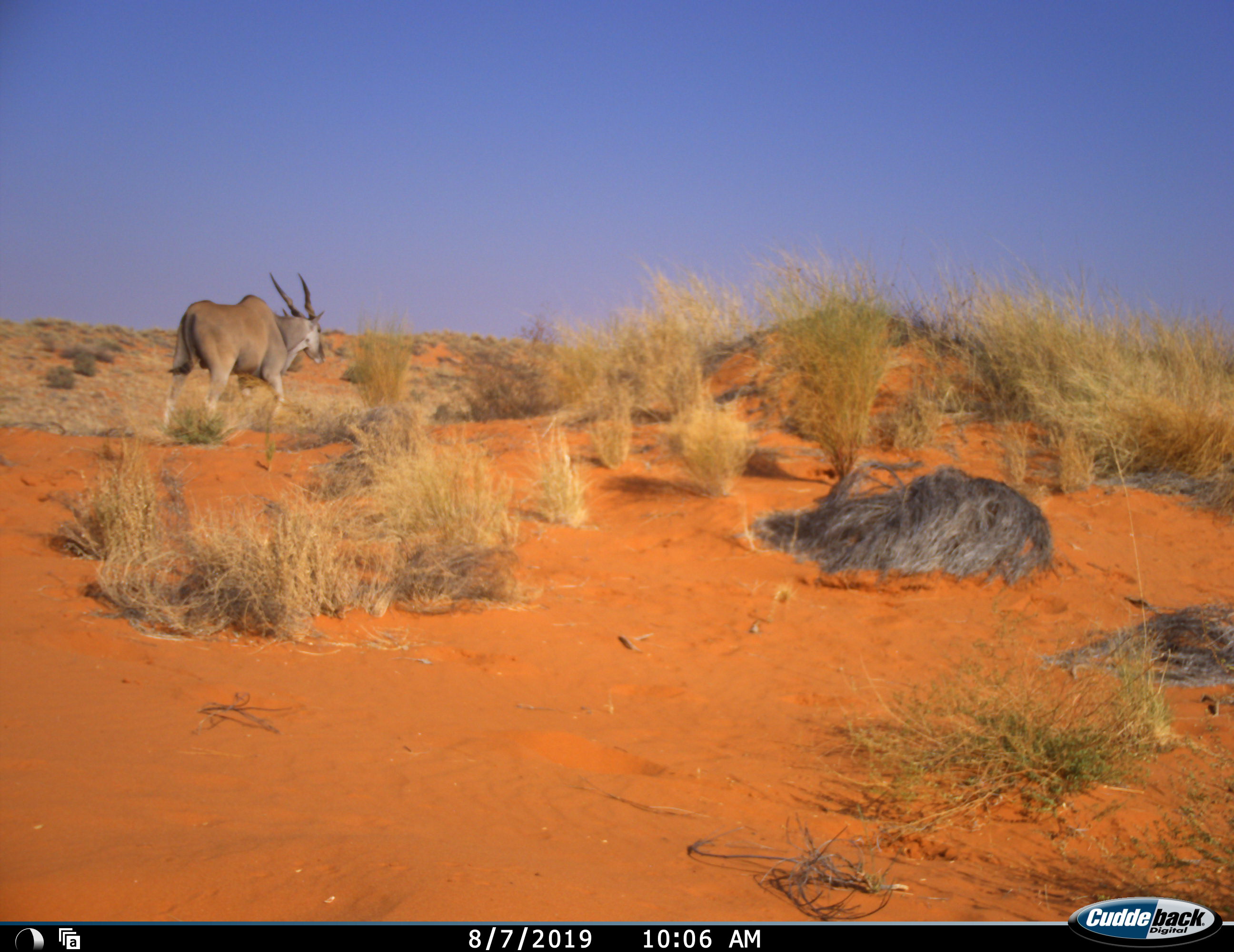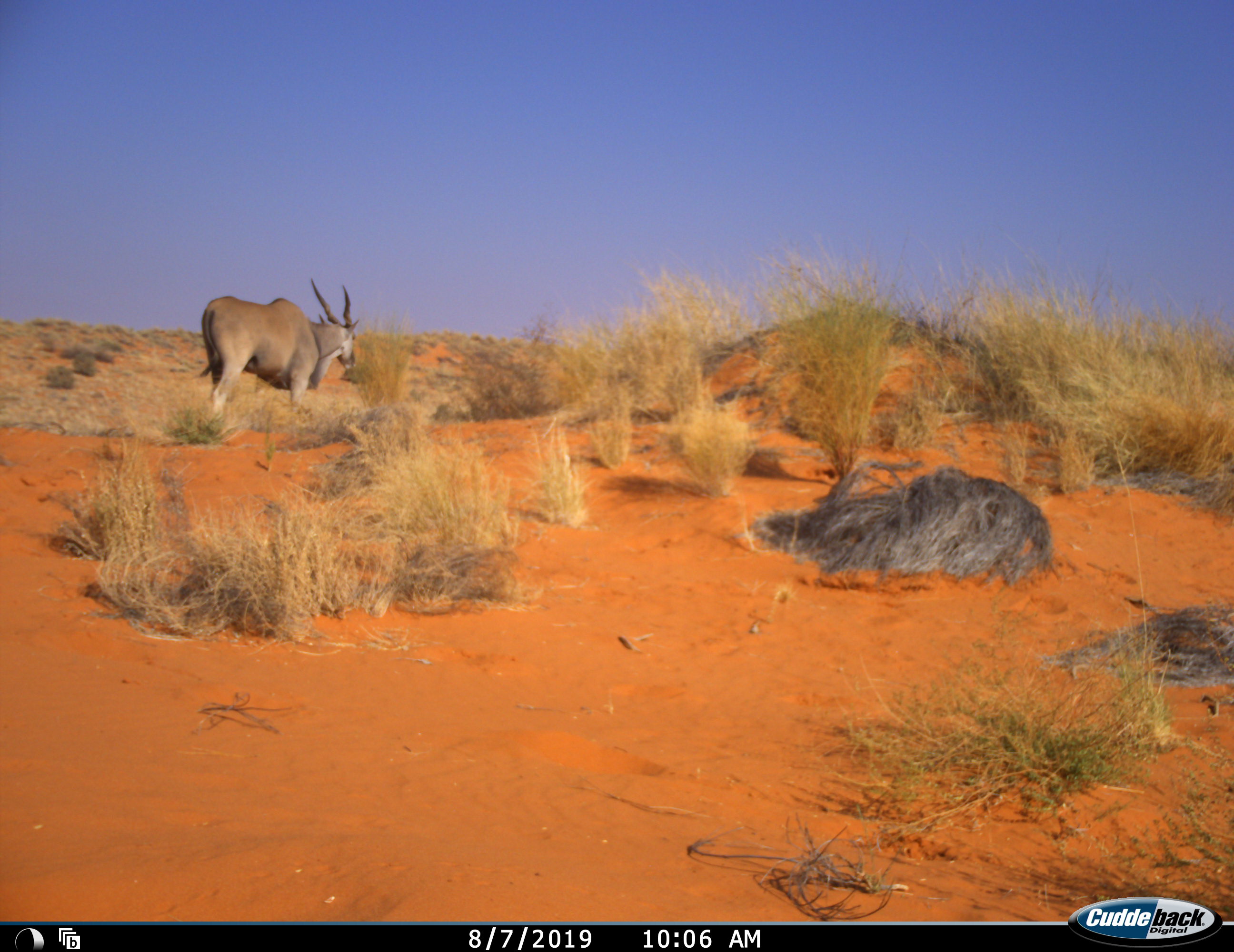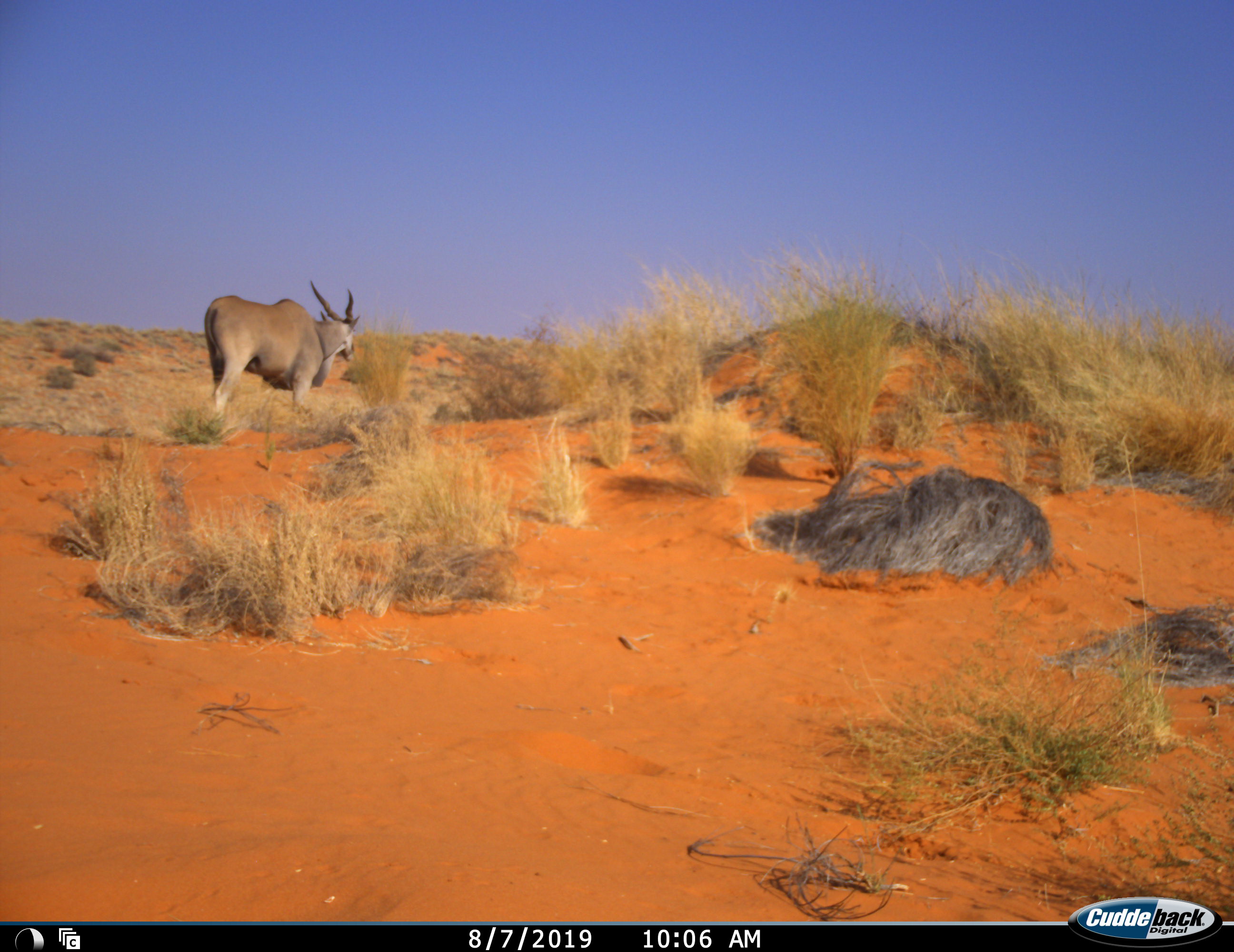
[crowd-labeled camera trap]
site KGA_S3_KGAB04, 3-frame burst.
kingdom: Animalia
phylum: Chordata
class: Mammalia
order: Artiodactyla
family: Bovidae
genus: Tragelaphus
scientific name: Tragelaphus oryx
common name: eland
Eland (Tragelaphus oryx), count 1. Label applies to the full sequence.